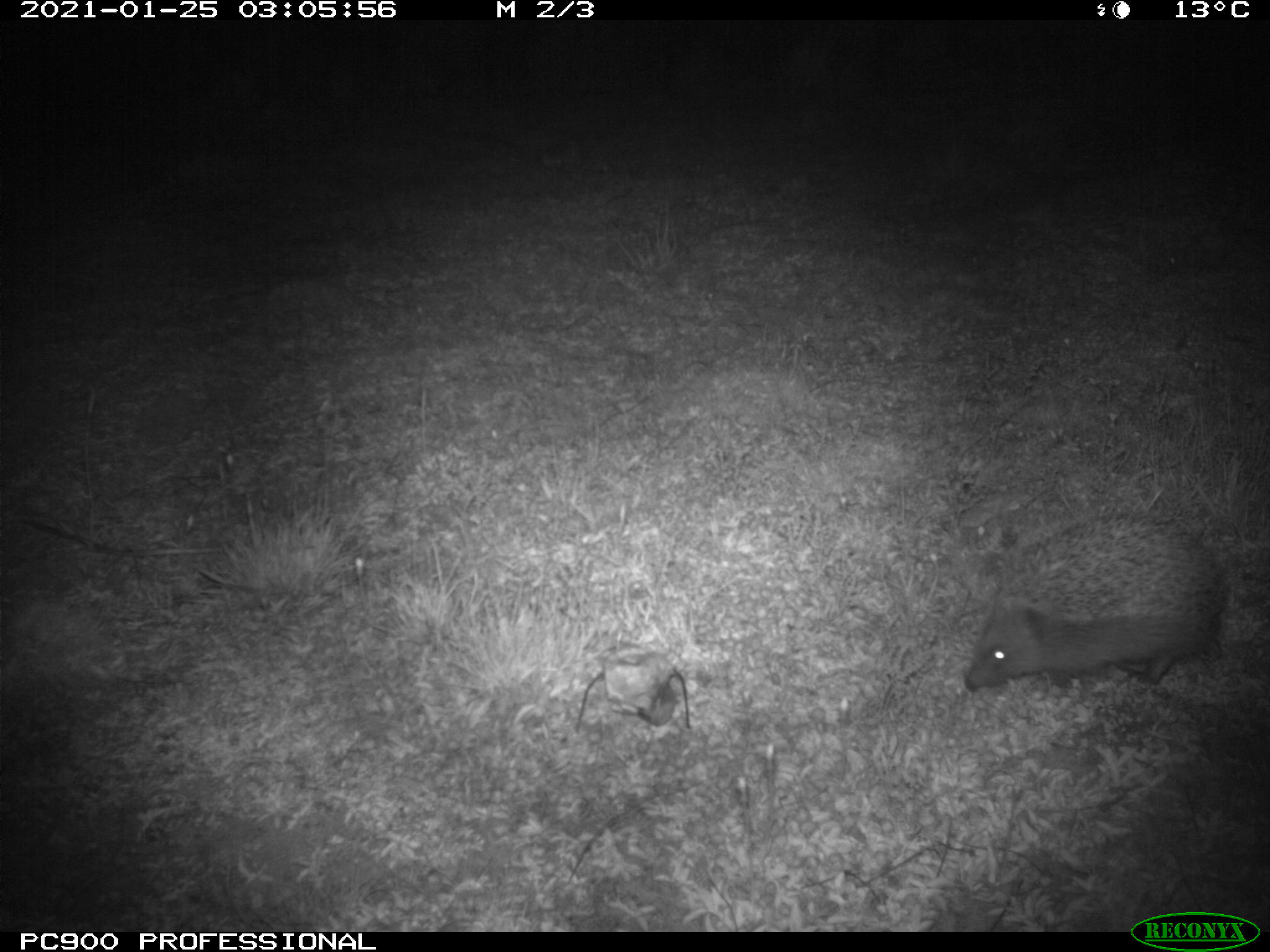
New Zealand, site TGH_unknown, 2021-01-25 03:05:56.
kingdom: Animalia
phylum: Chordata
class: Mammalia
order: Eulipotyphla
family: Erinaceidae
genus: Erinaceus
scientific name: Erinaceus europaeus europaeus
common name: european hedgehog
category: hedgehog